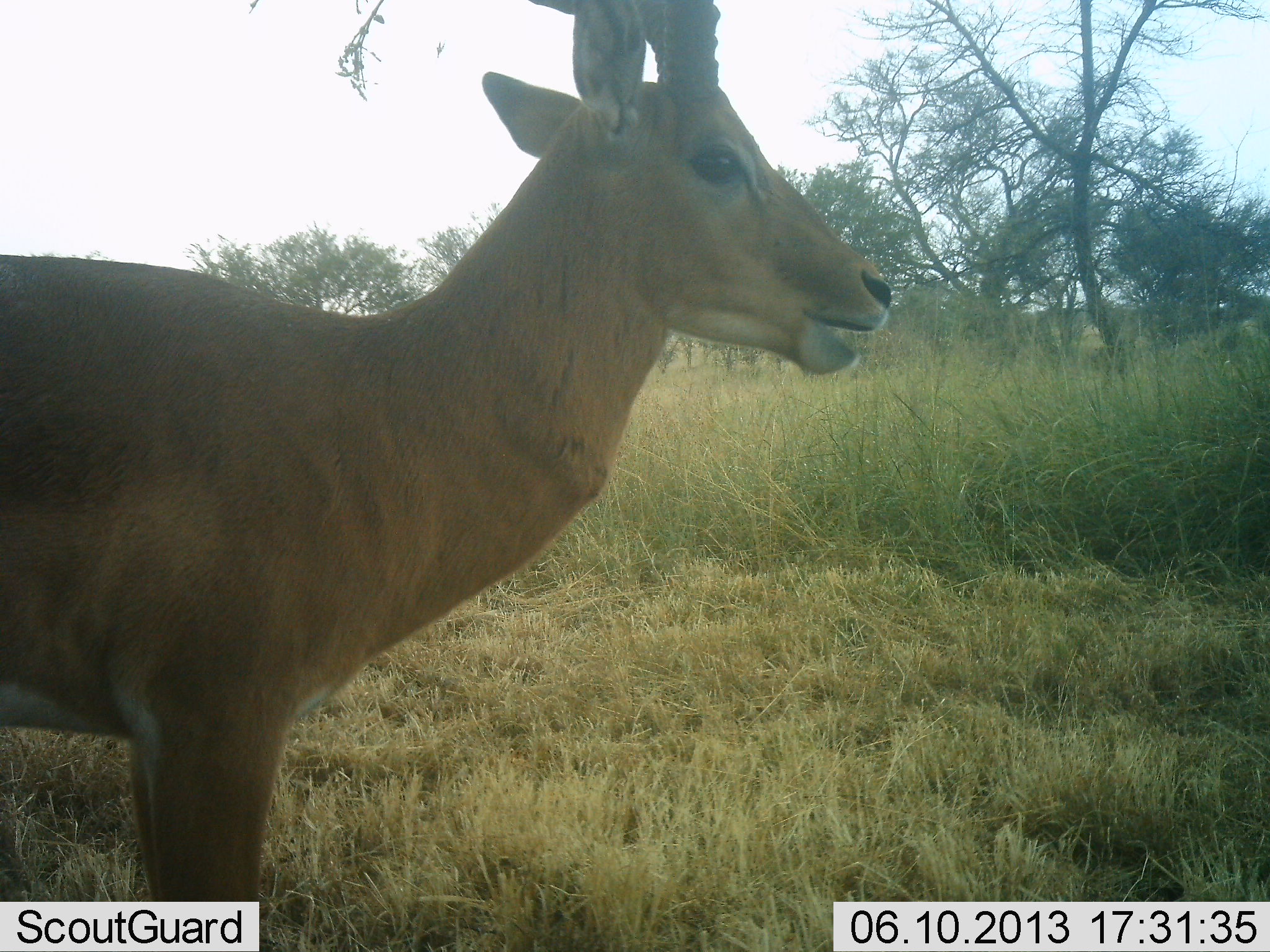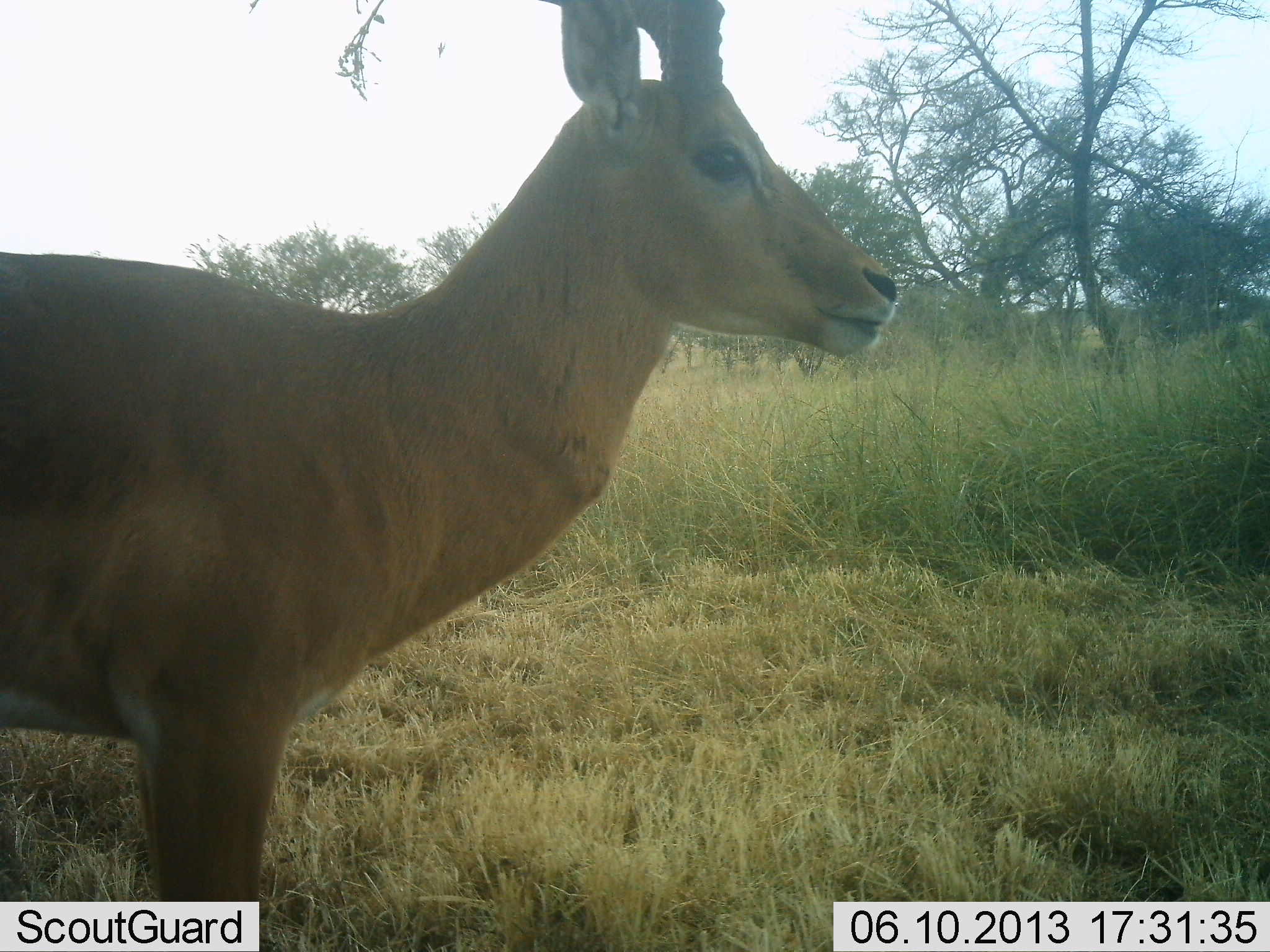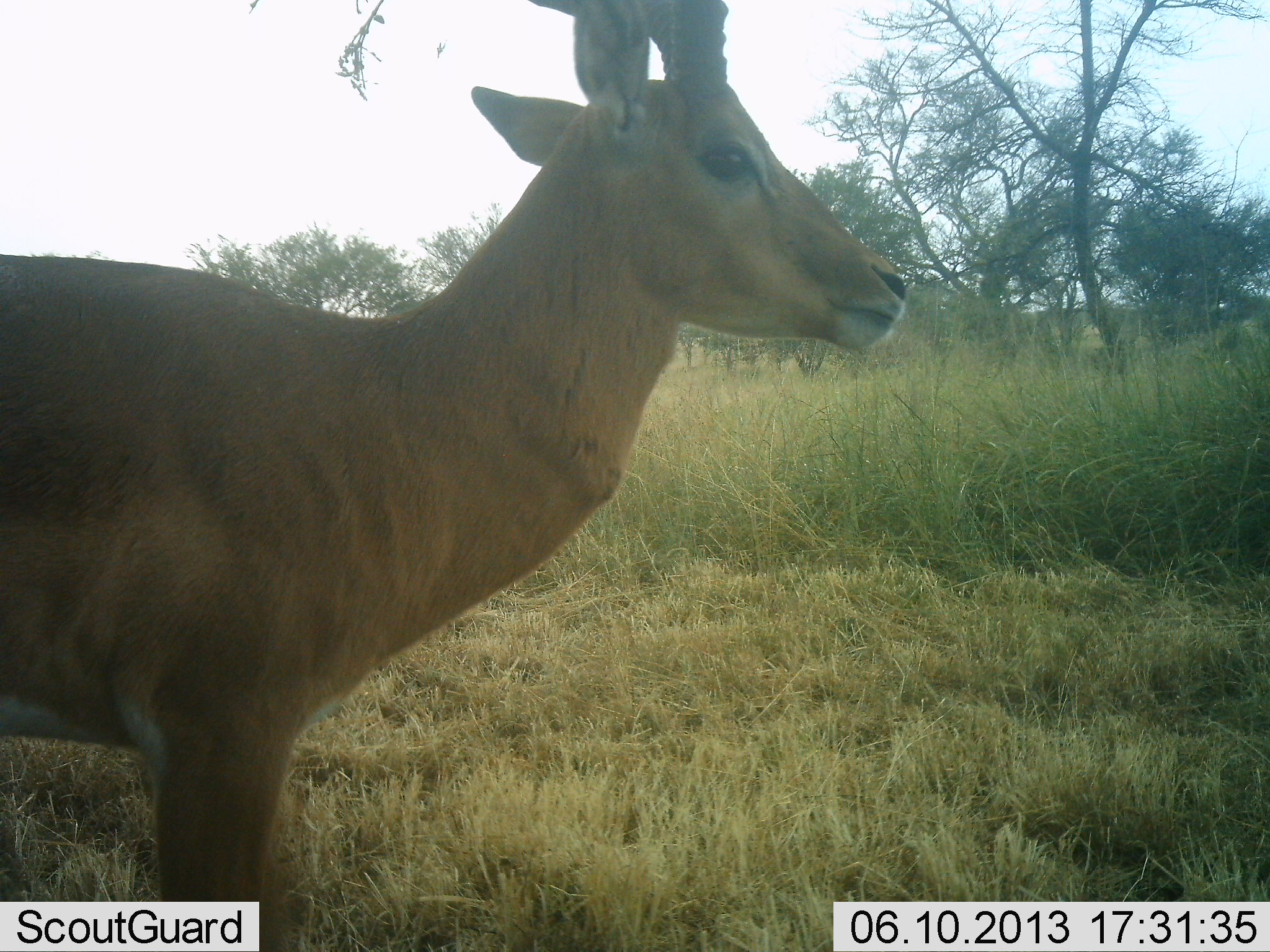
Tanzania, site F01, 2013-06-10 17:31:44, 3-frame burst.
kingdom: Animalia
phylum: Chordata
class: Mammalia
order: Artiodactyla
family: Bovidae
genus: Aepyceros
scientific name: Aepyceros melampus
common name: impala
Impala (Aepyceros melampus), count 1. Behavior (volunteer vote fractions): standing 100%, resting 0%, moving 0%, interacting 0%. Young present (vote fraction): 8%. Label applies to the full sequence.